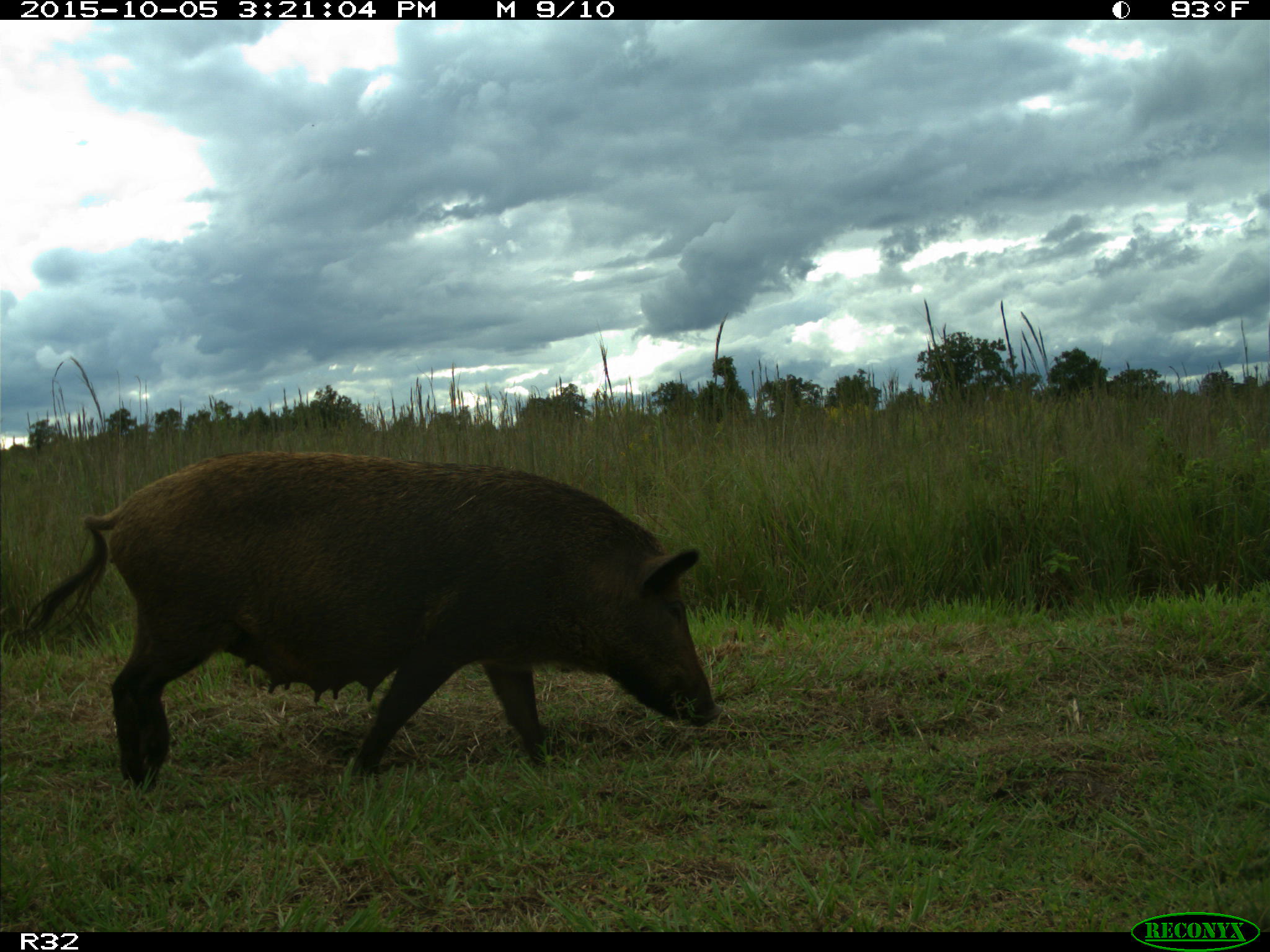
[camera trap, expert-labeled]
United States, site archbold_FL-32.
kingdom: Animalia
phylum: Chordata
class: Mammalia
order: Artiodactyla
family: Suidae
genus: Sus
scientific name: Sus scrofa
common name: wild boar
Sus scrofa (wild boar).